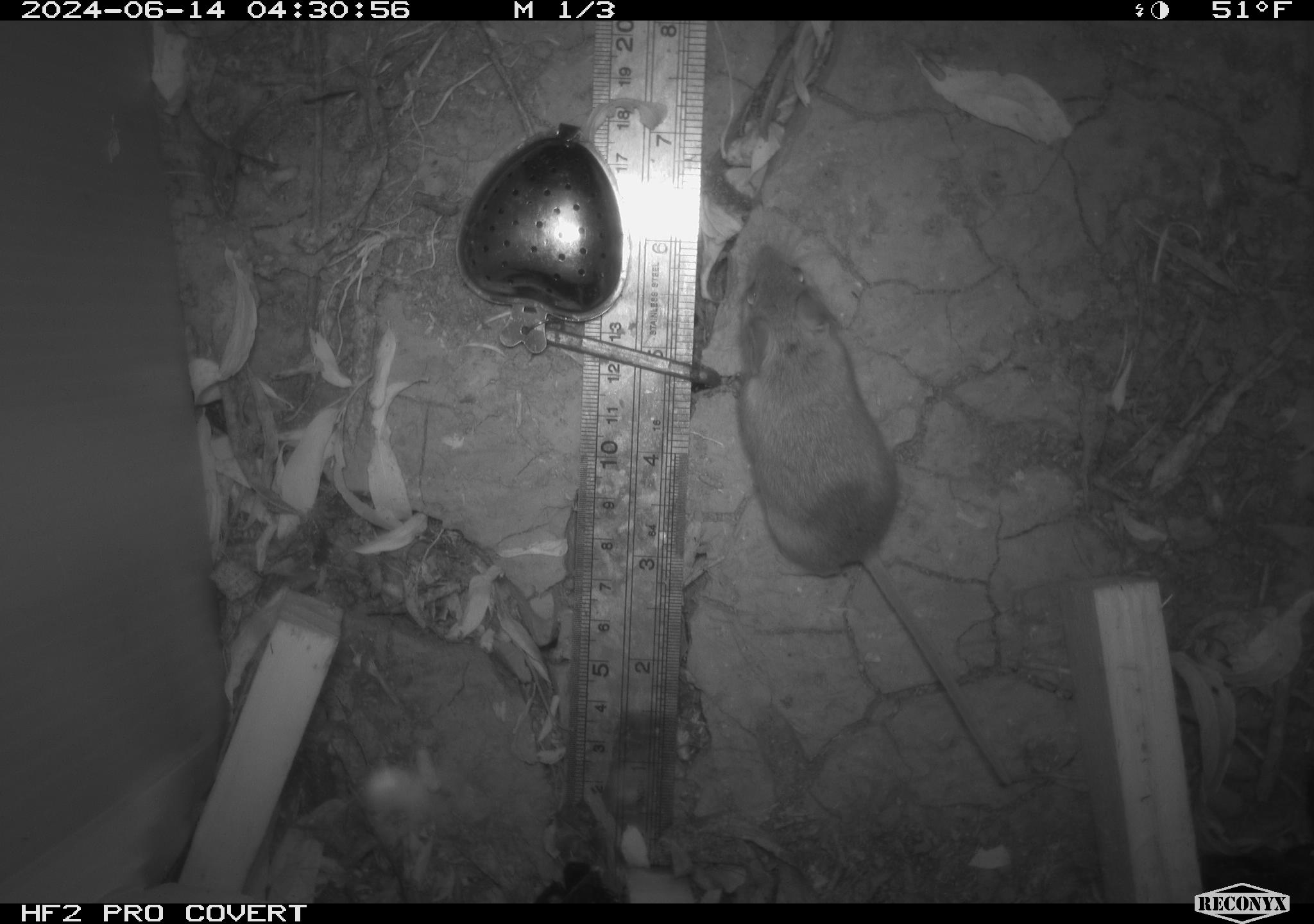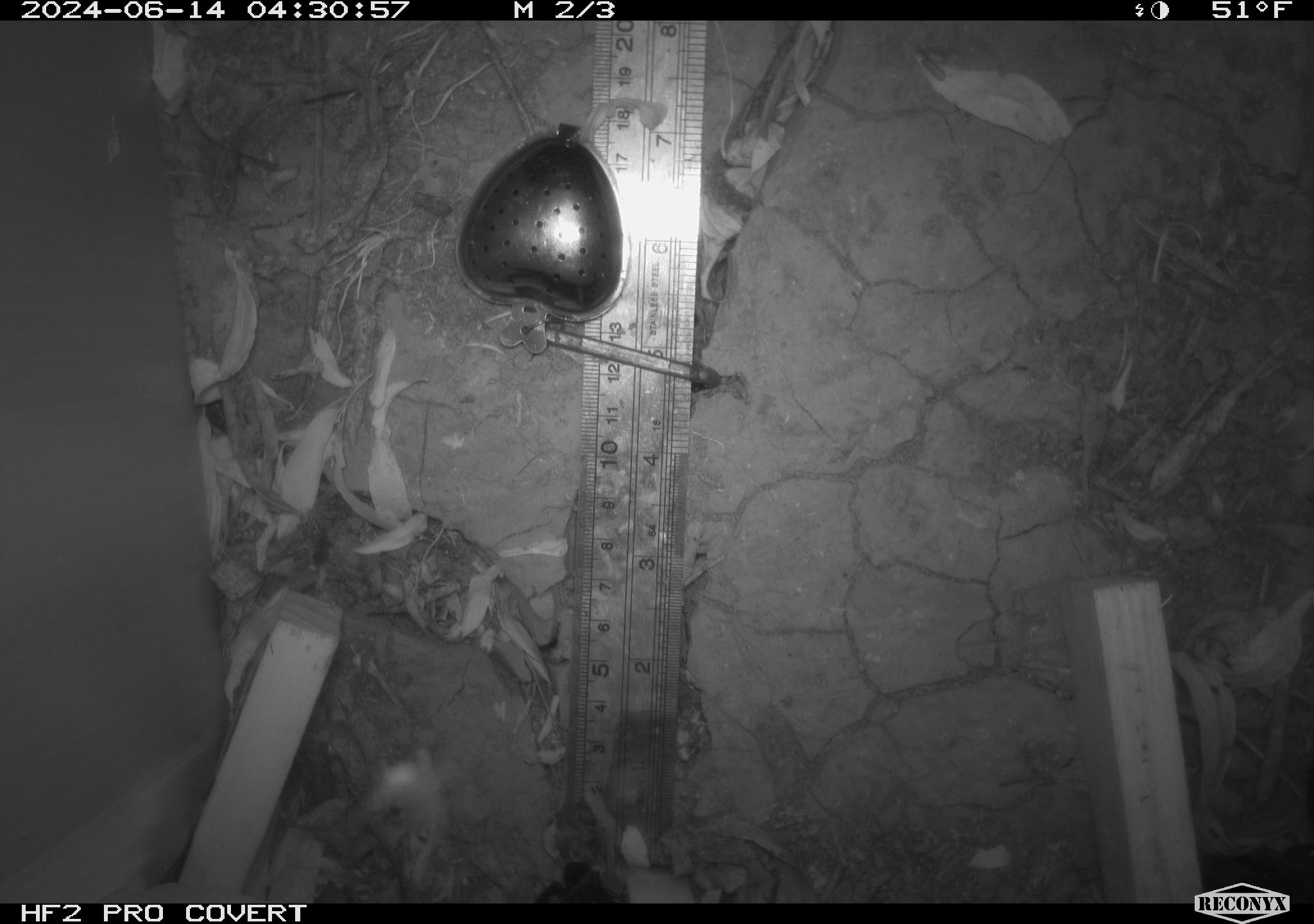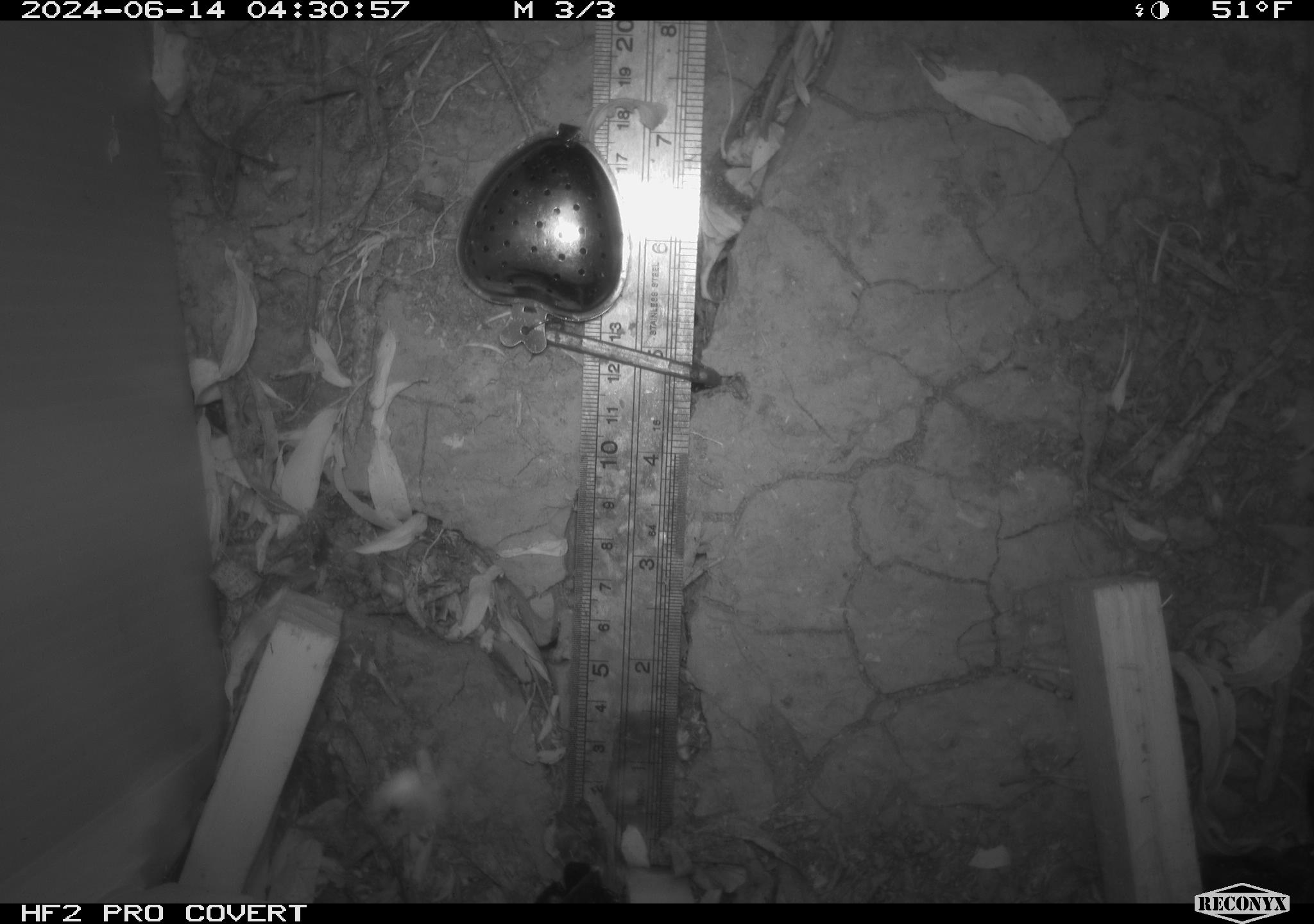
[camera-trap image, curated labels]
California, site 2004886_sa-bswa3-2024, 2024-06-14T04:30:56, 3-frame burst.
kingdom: Animalia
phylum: Chordata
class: Mammalia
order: Rodentia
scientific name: Rodentia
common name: mouse species